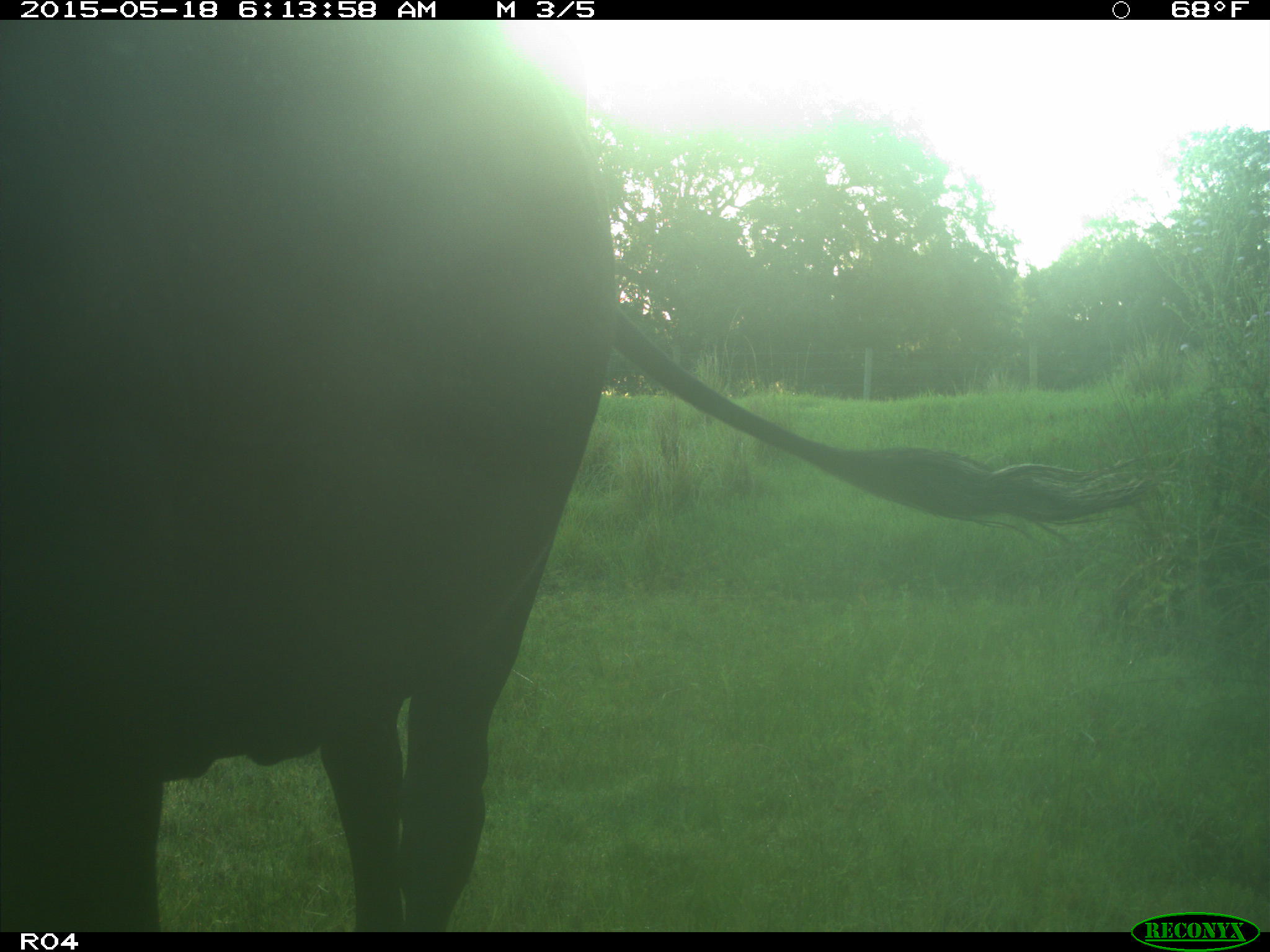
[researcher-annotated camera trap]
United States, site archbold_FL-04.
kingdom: Animalia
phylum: Chordata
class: Mammalia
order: Artiodactyla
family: Bovidae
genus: Bos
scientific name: Bos taurus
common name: domestic cow